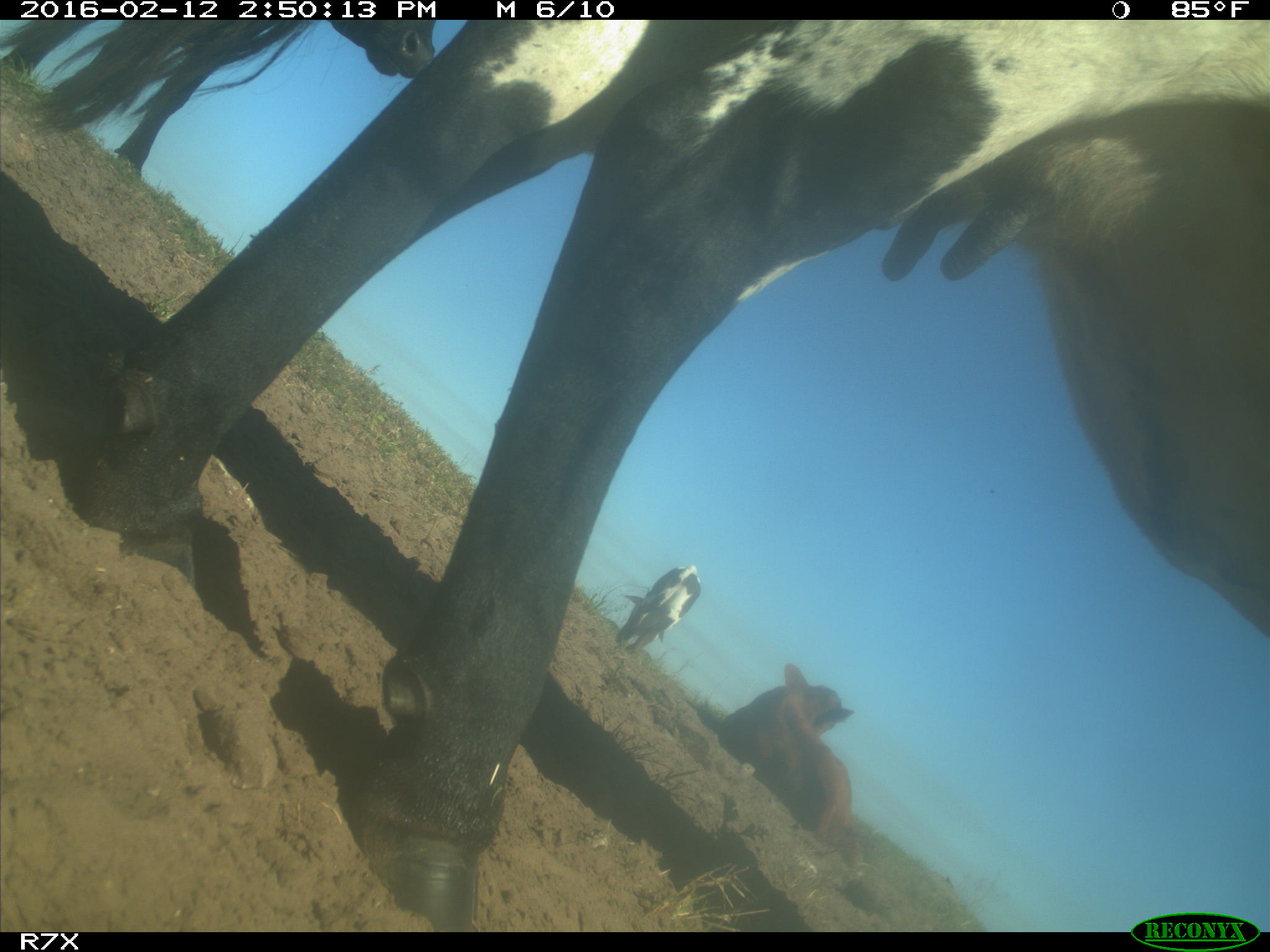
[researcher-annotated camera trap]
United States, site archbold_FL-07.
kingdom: Animalia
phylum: Chordata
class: Mammalia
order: Artiodactyla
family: Bovidae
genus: Bos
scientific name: Bos taurus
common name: domestic cow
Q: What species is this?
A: Bos taurus (domestic cow).